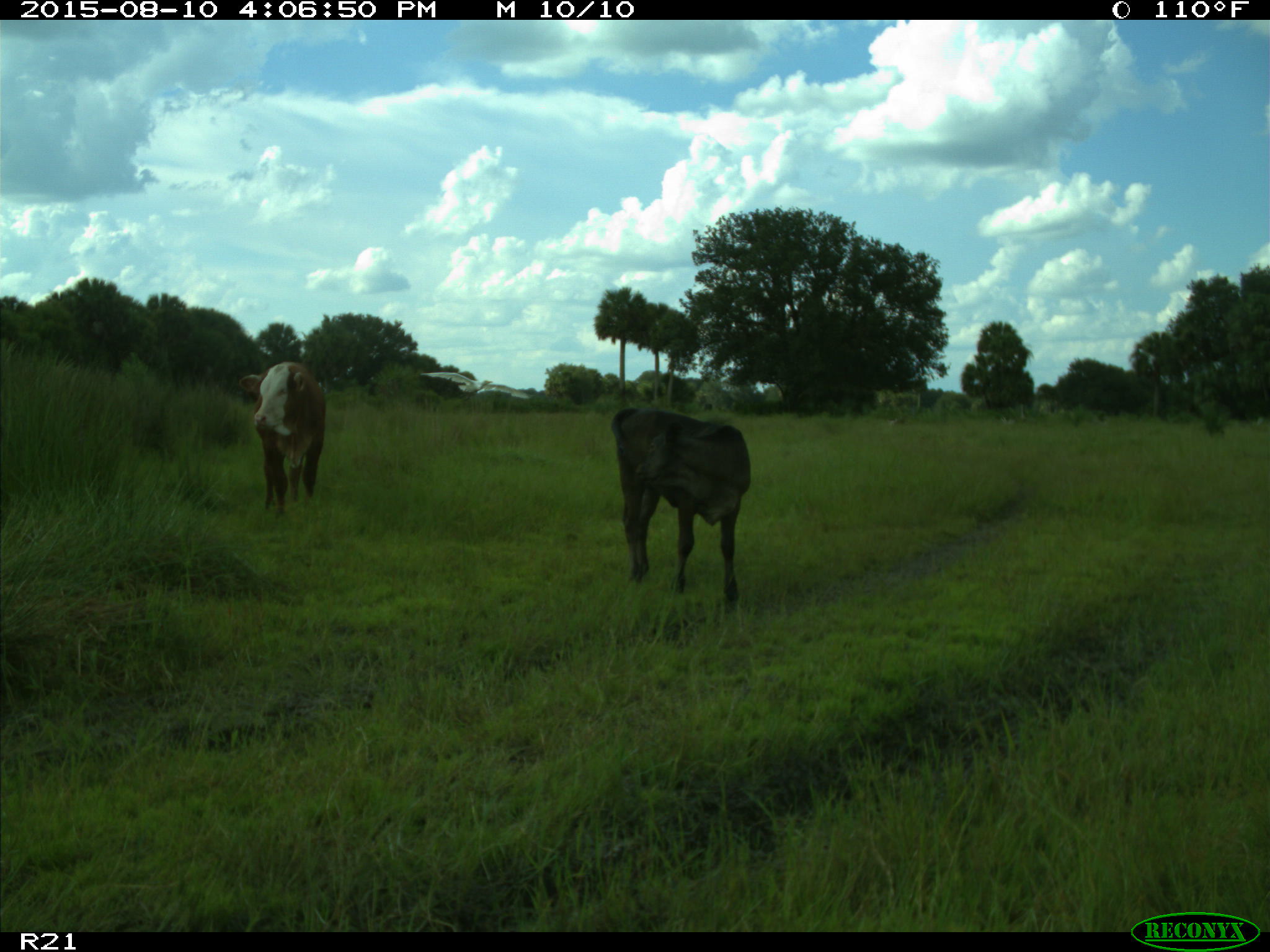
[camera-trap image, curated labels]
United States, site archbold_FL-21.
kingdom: Animalia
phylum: Chordata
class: Mammalia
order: Artiodactyla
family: Bovidae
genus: Bos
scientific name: Bos taurus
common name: domestic cow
Bos taurus (domestic cow).